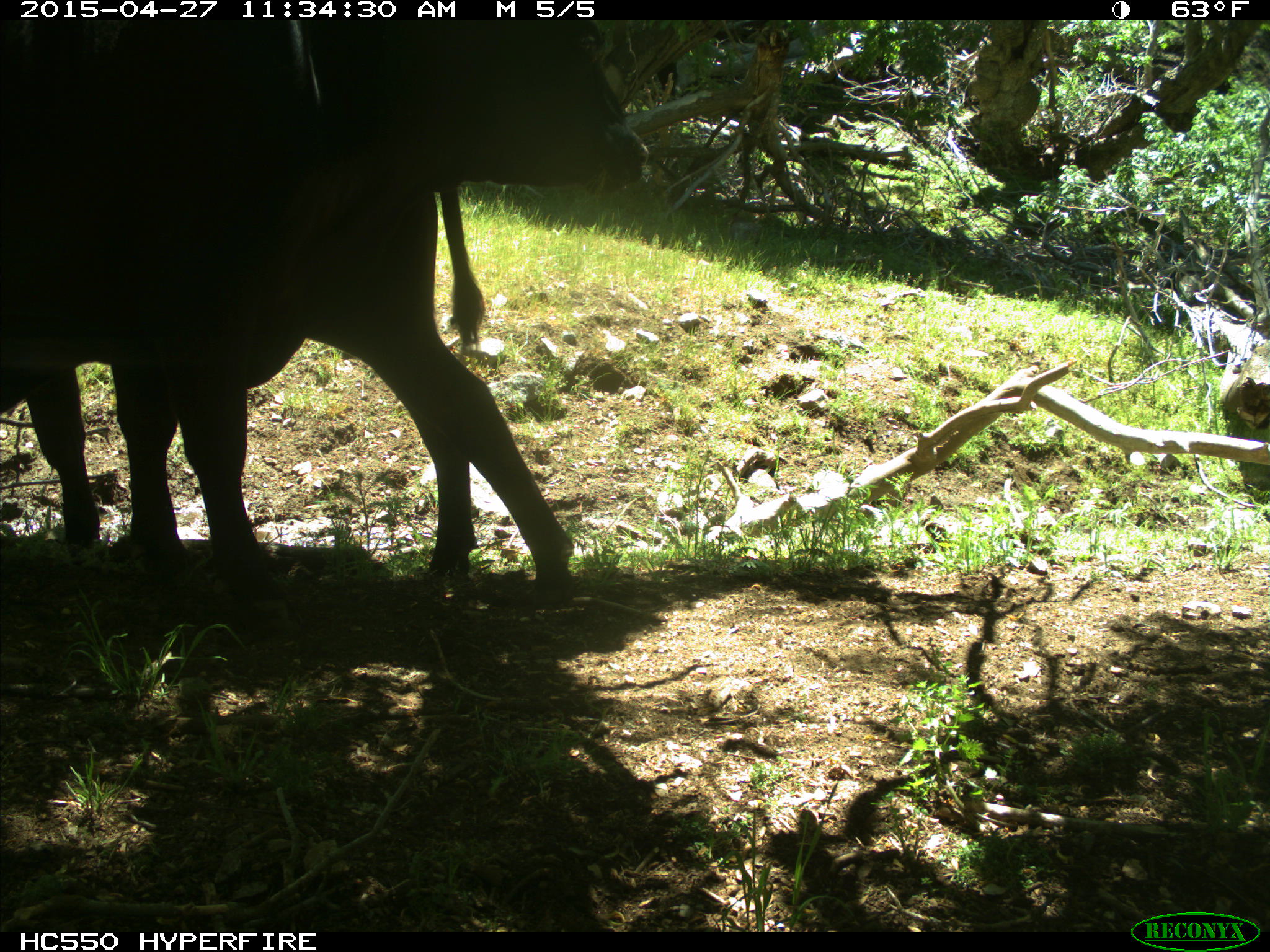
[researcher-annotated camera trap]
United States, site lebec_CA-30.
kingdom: Animalia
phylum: Chordata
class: Mammalia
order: Artiodactyla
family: Bovidae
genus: Bos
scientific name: Bos taurus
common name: domestic cow